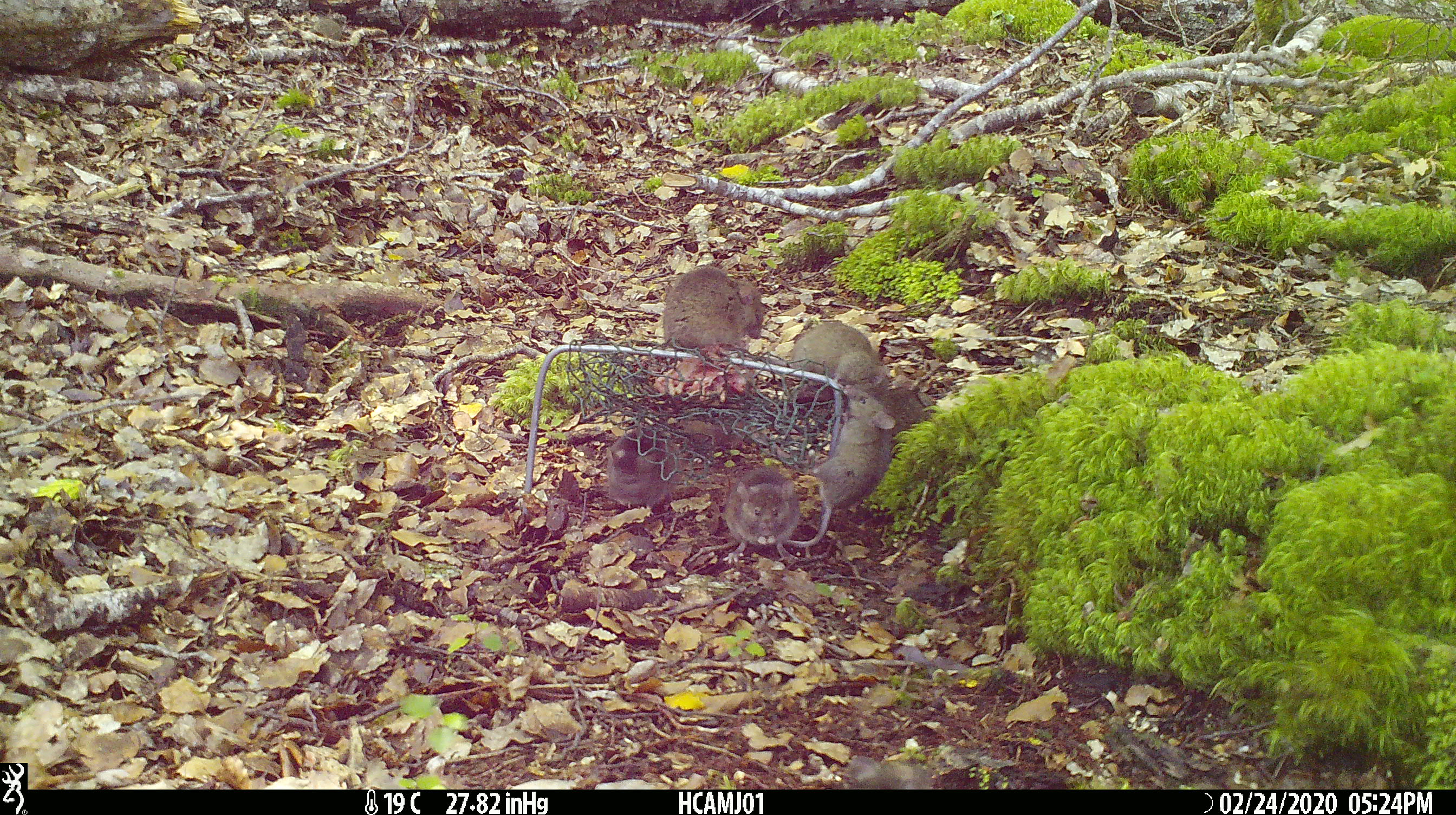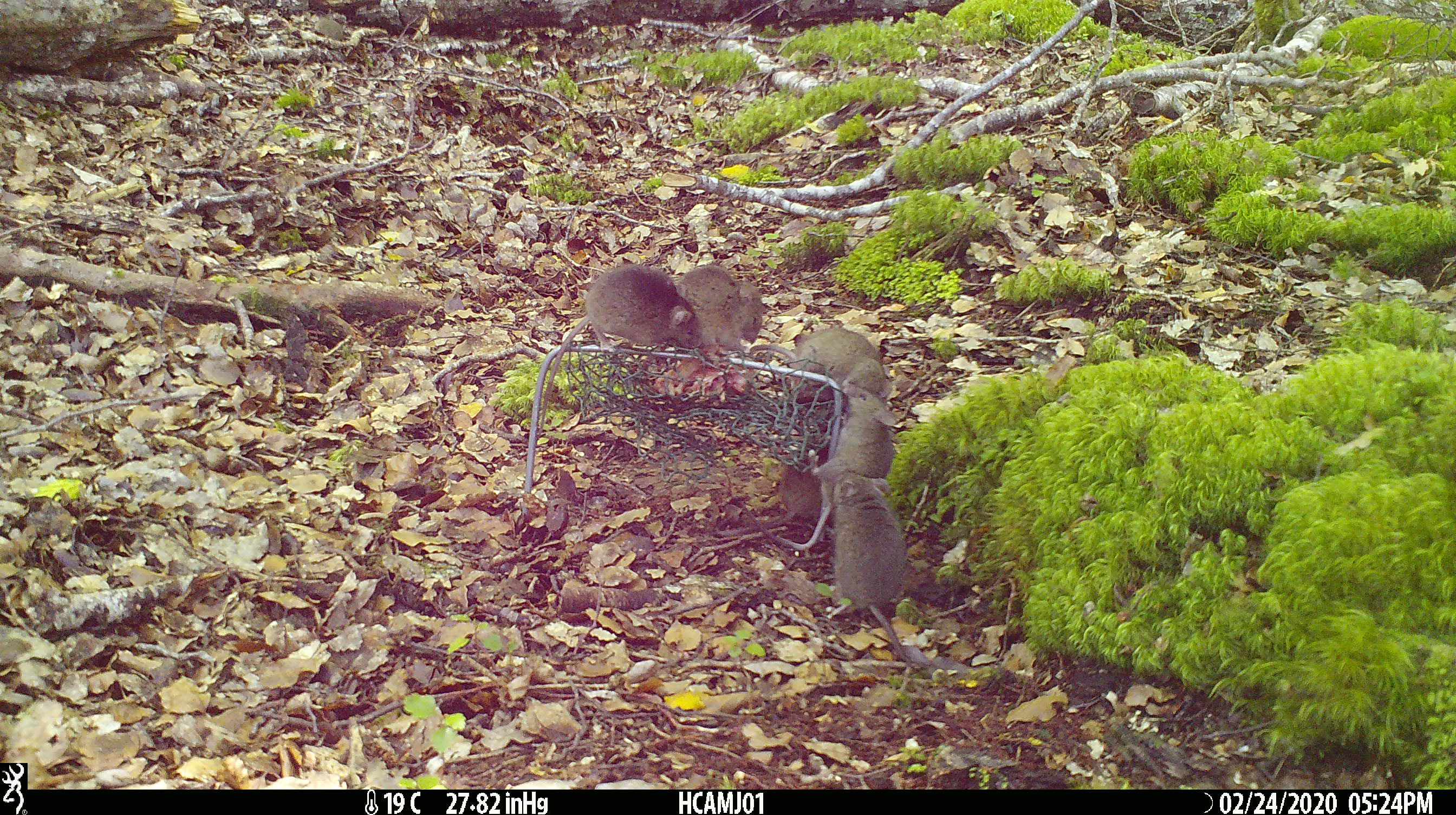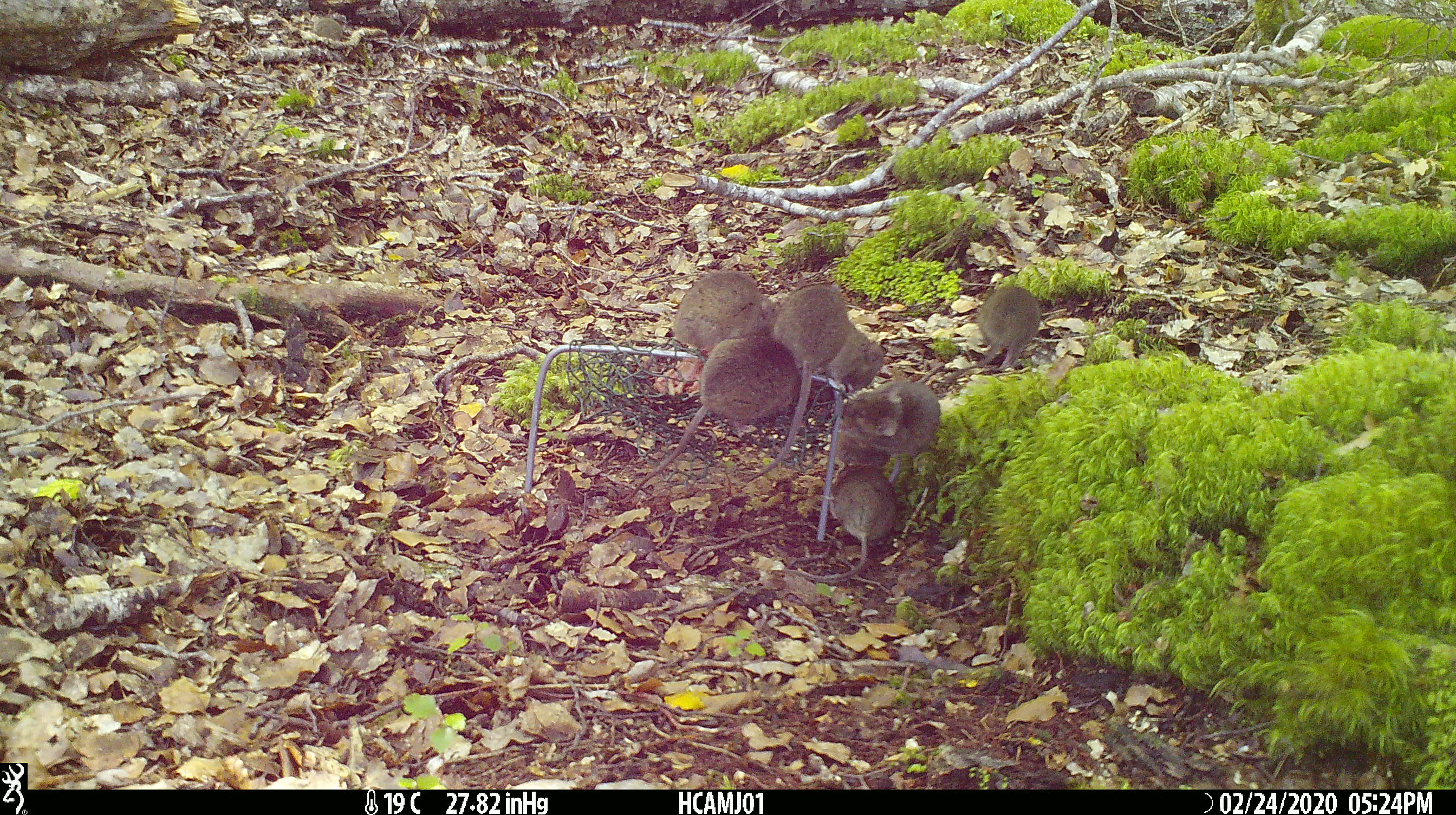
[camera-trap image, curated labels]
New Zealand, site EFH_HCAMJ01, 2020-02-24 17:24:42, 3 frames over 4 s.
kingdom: Animalia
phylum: Chordata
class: Mammalia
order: Rodentia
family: Muridae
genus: Mus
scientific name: Mus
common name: mouse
Mouse (Mus).